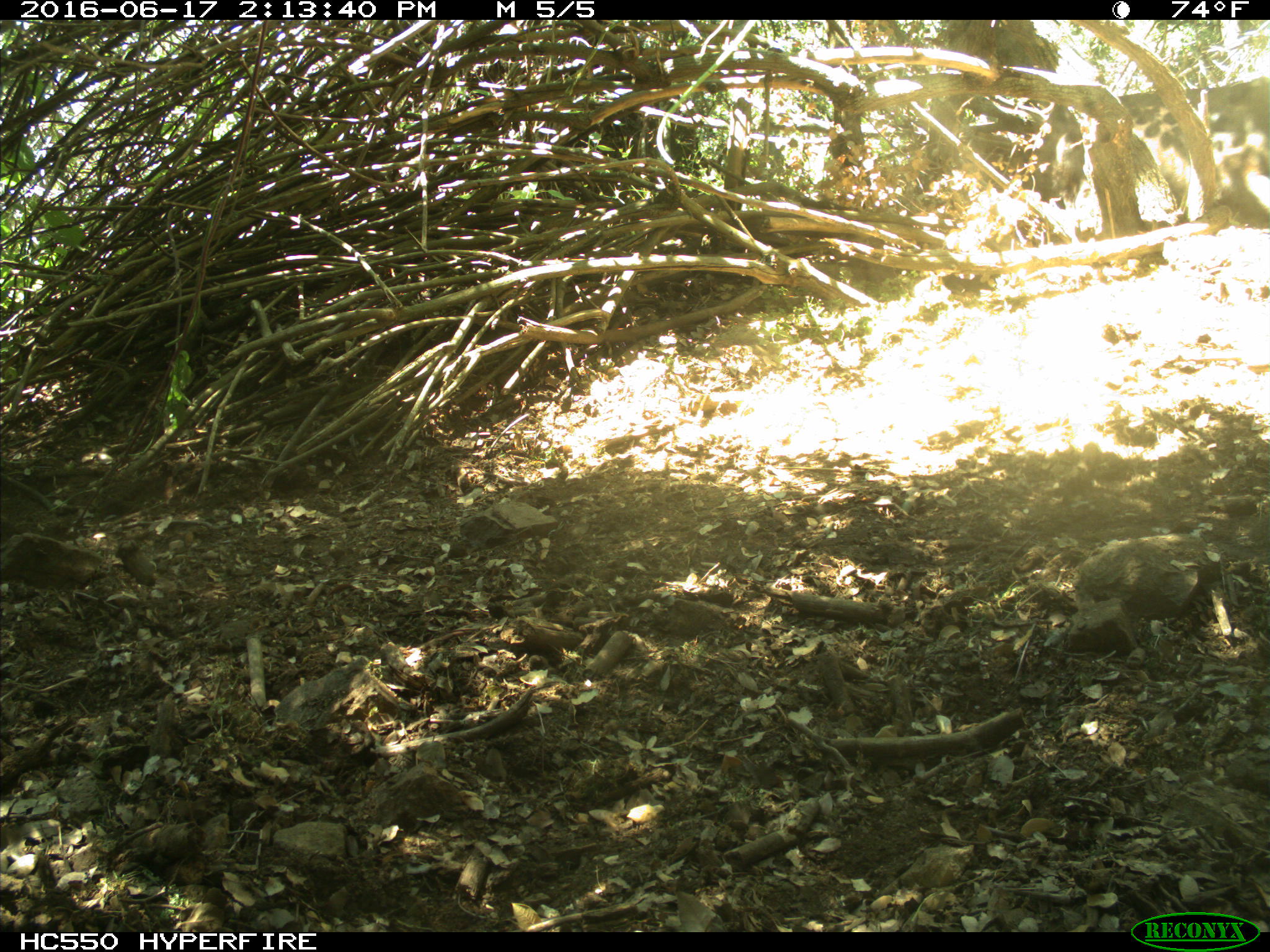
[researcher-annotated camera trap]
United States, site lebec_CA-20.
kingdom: Animalia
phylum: Chordata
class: Mammalia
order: Artiodactyla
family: Bovidae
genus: Bos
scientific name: Bos taurus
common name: domestic cow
Bos taurus (domestic cow).